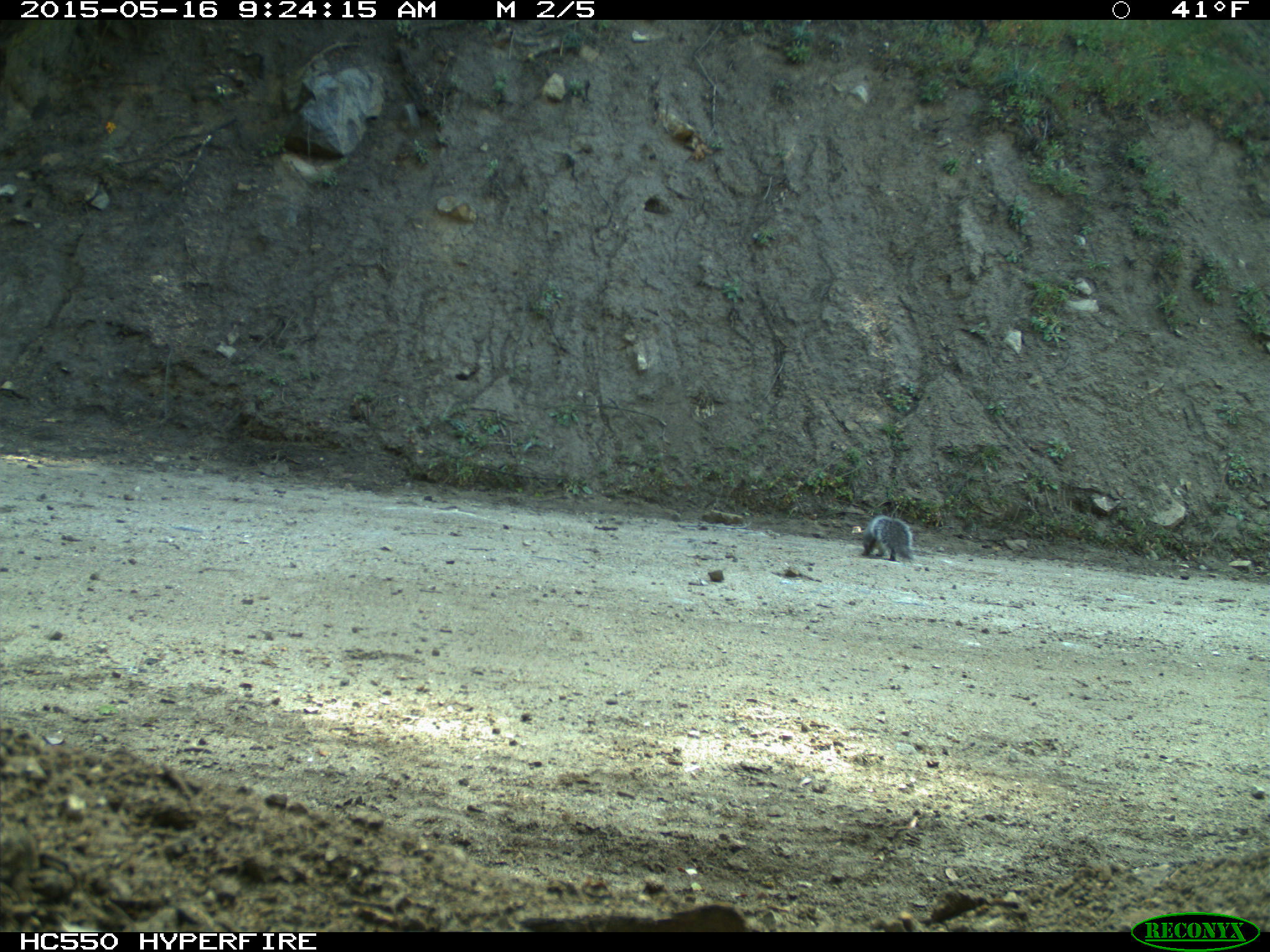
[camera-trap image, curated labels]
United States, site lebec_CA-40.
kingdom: Animalia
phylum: Chordata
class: Mammalia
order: Rodentia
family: Sciuridae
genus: Sciurus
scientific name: Sciurus carolinensis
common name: eastern gray squirrel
Sciurus carolinensis (eastern gray squirrel).